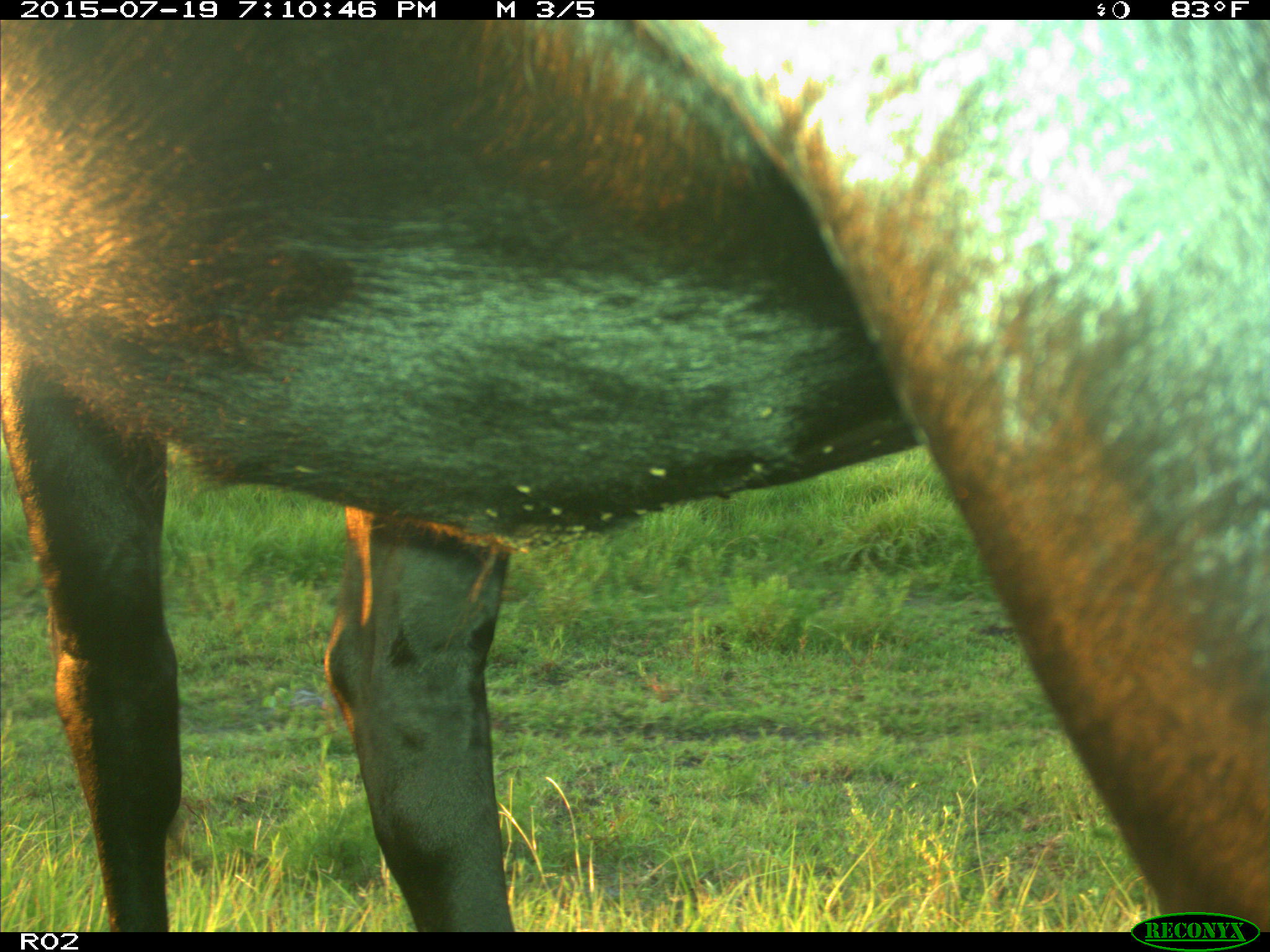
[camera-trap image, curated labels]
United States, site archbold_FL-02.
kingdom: Animalia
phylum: Chordata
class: Mammalia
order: Artiodactyla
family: Bovidae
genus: Bos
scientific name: Bos taurus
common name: domestic cow